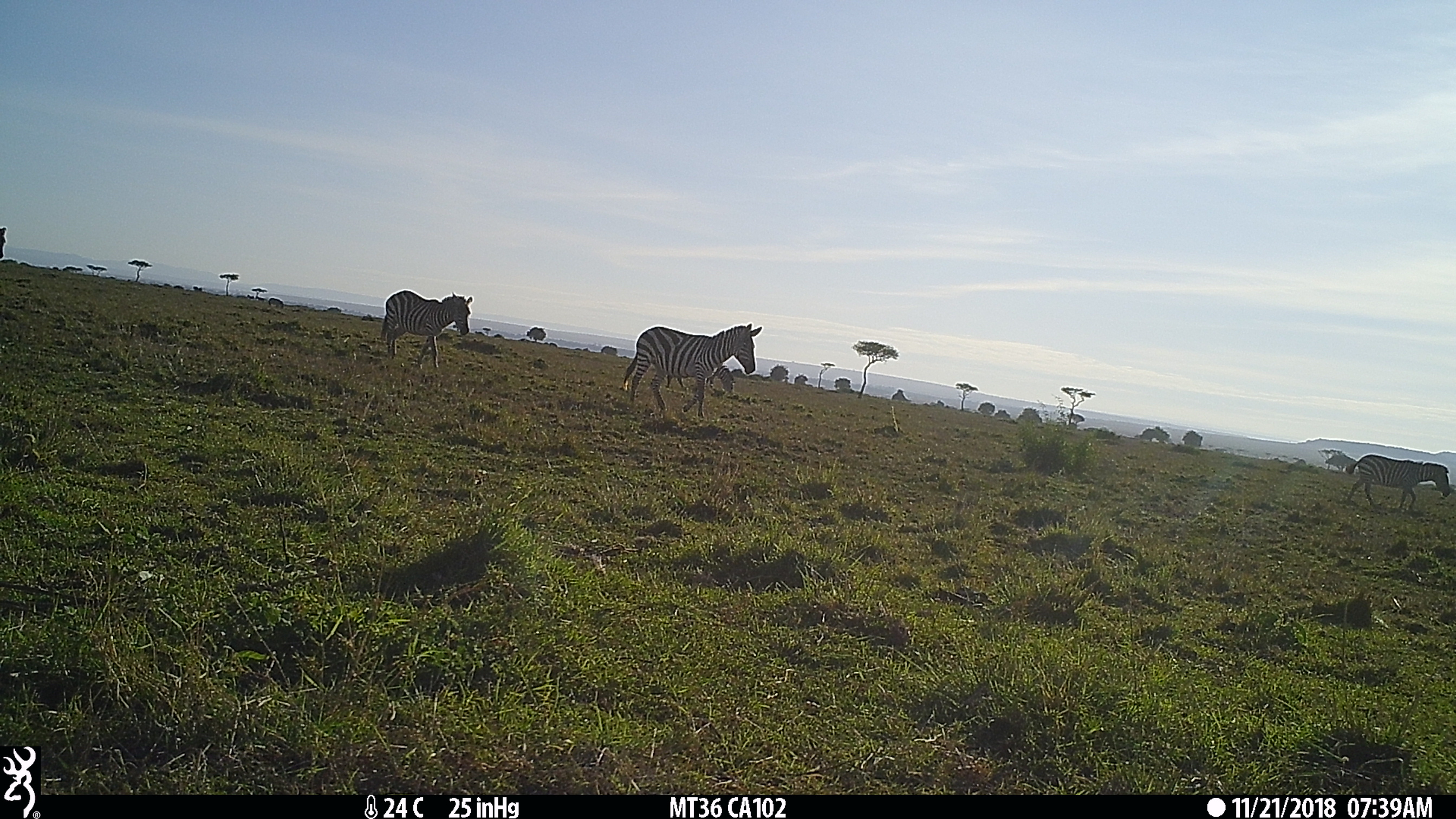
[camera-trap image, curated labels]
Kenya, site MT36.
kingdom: Animalia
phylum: Chordata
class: Mammalia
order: Perissodactyla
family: Equidae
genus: Equus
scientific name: Equus quagga burchellii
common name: burchell's zebra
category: zebra